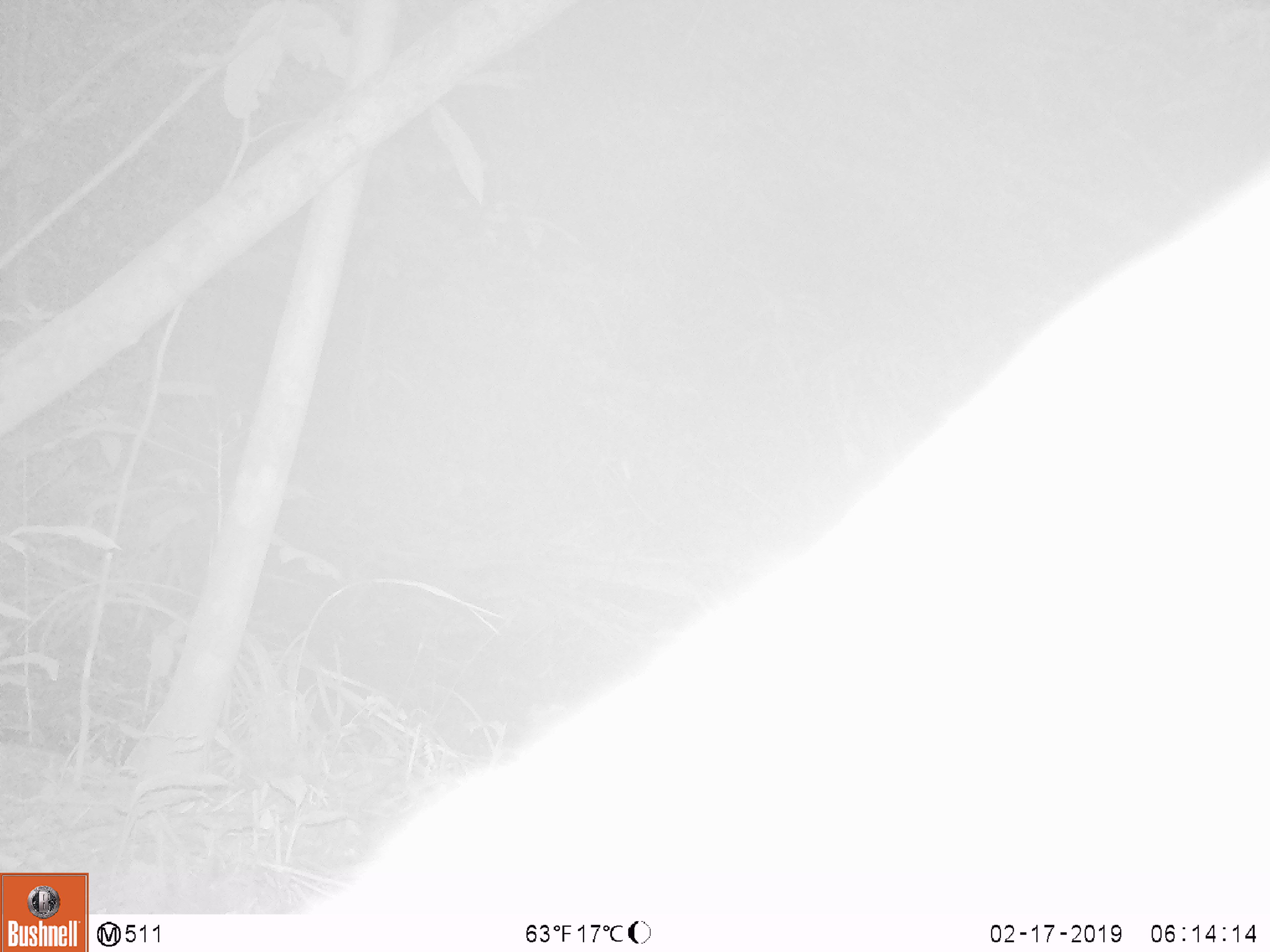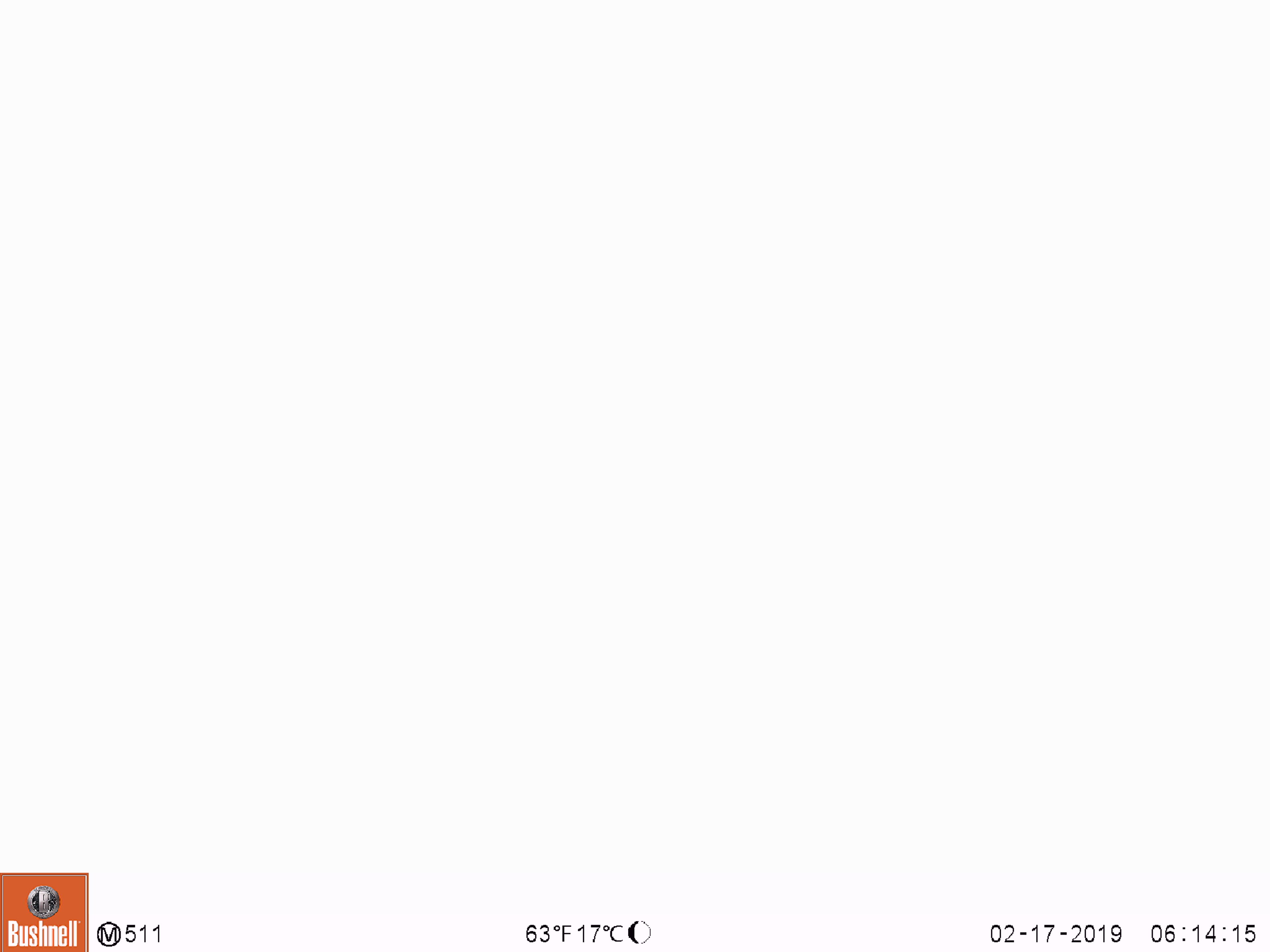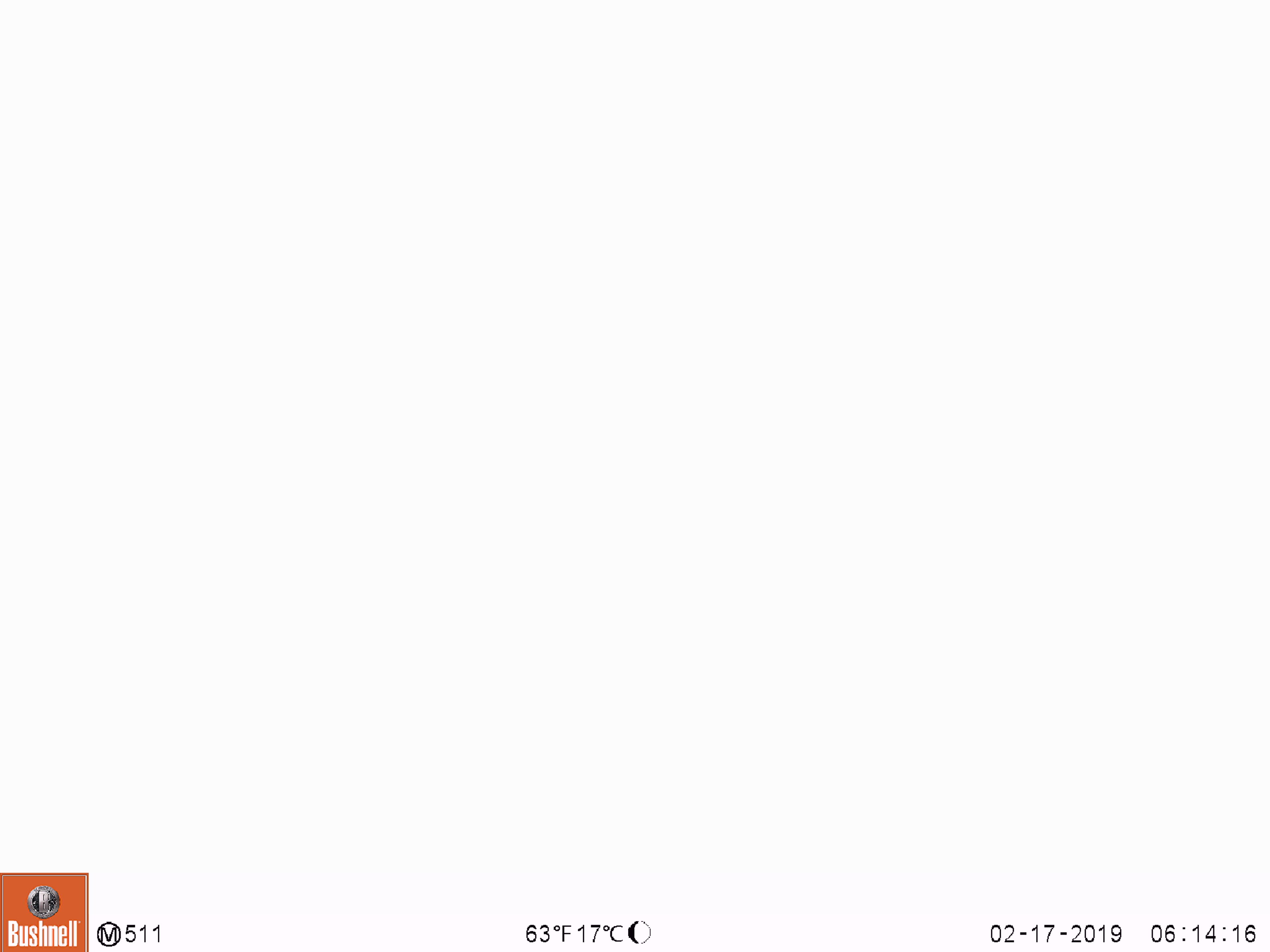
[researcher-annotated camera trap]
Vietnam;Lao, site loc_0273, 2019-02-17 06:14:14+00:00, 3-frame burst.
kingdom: Animalia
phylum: Chordata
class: Mammalia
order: Artiodactyla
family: Cervidae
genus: Rusa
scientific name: Rusa unicolor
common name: sambar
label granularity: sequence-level